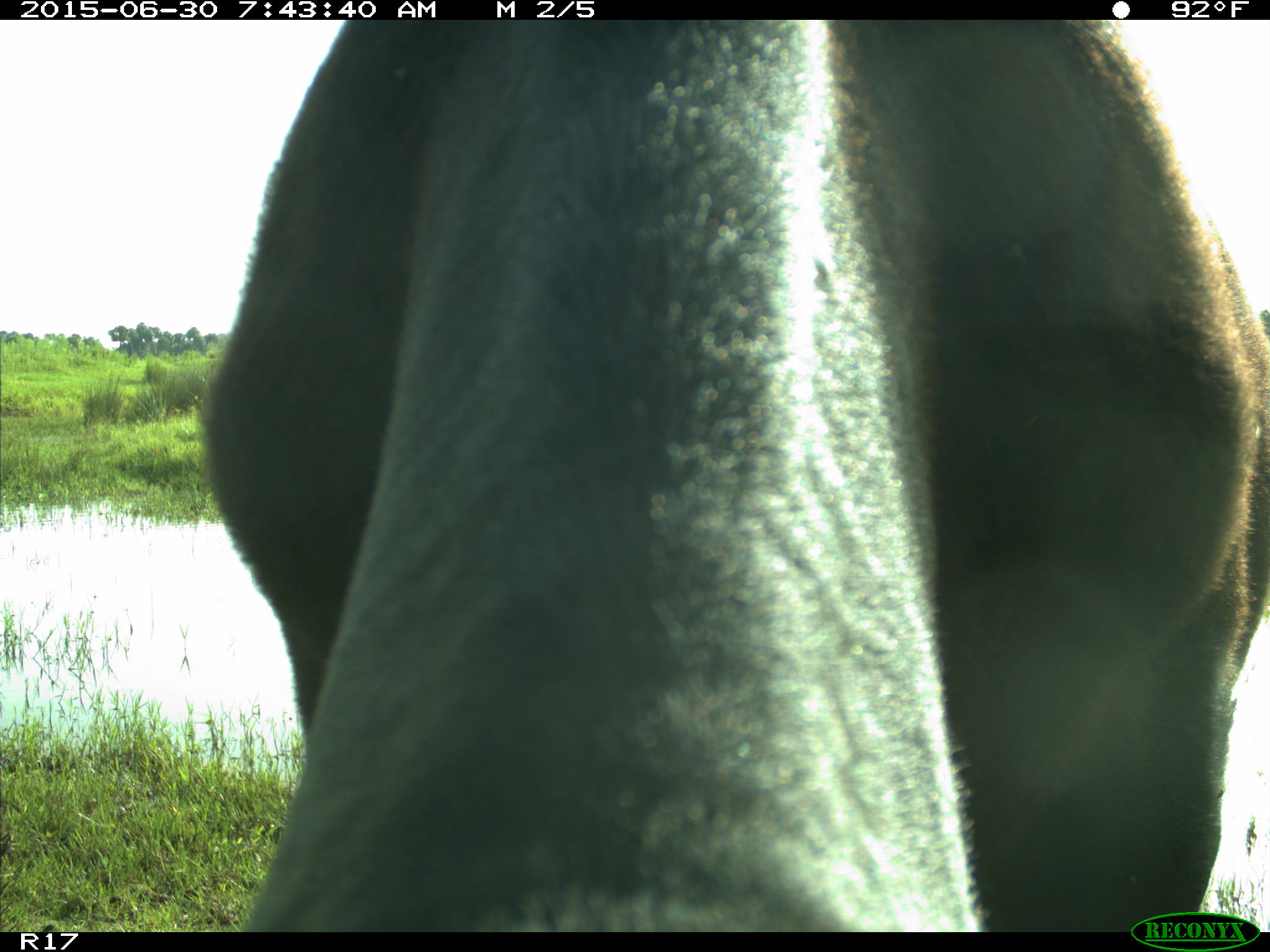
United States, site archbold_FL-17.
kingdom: Animalia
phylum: Chordata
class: Mammalia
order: Artiodactyla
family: Bovidae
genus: Bos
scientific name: Bos taurus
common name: domestic cow